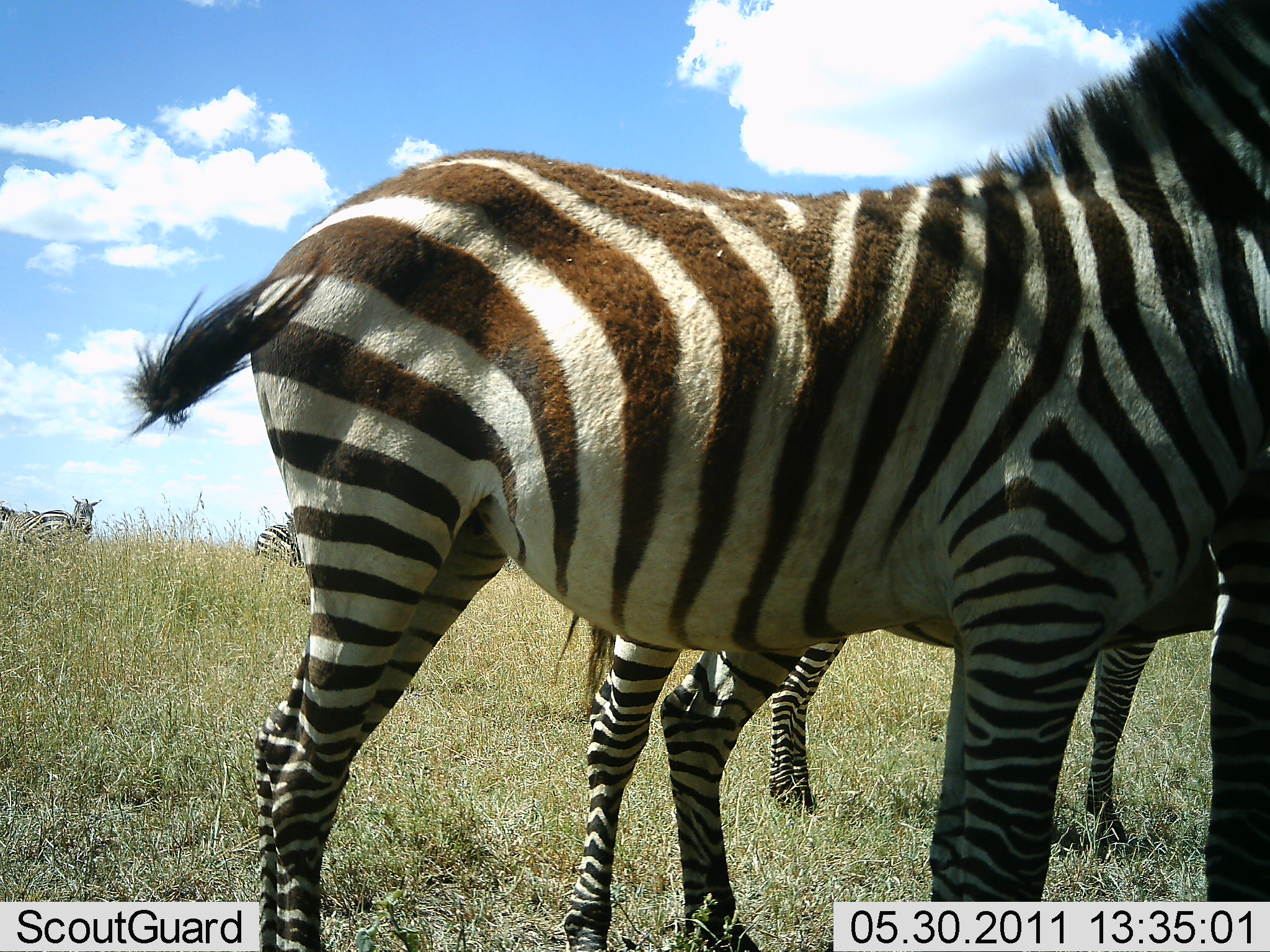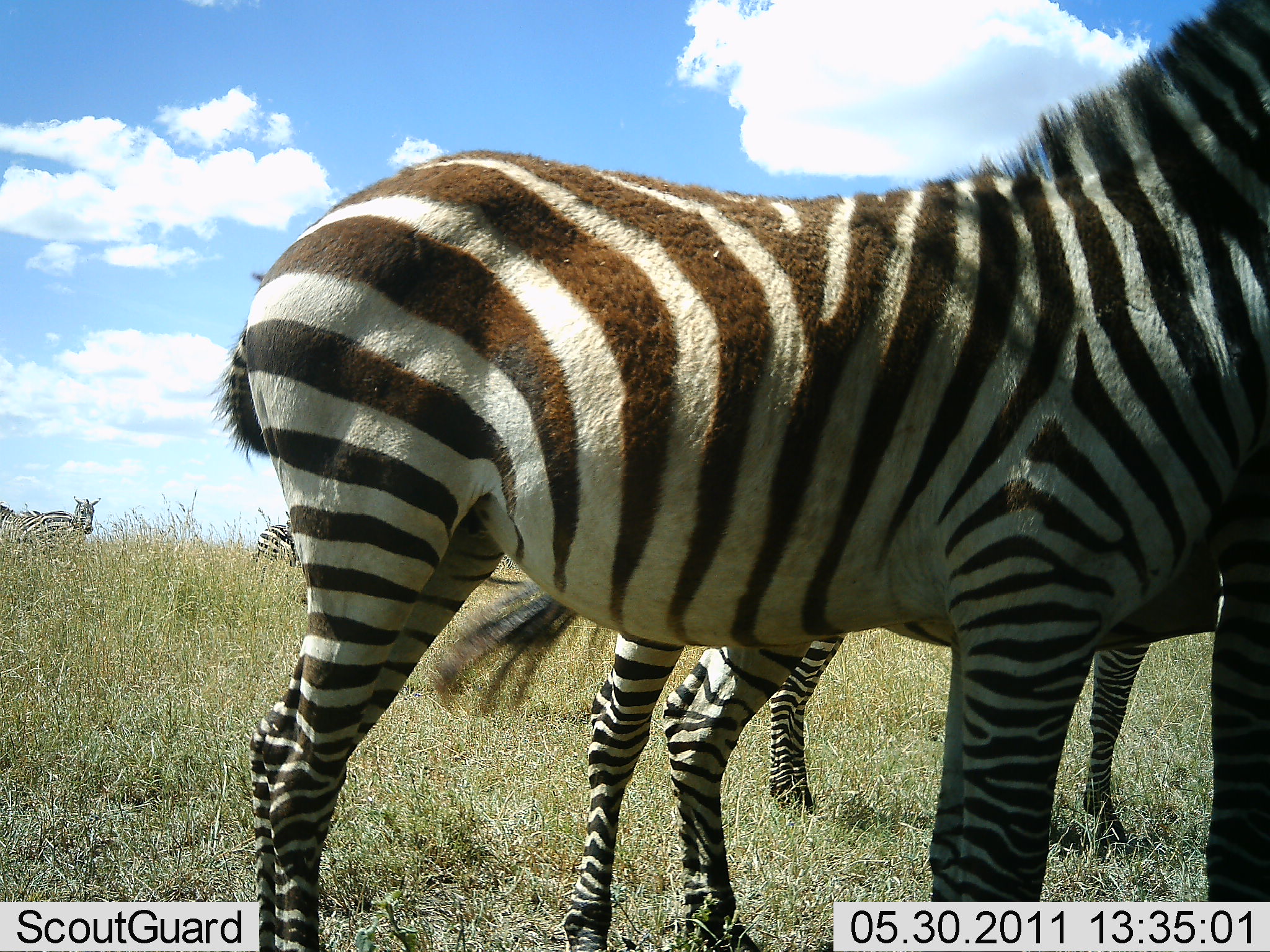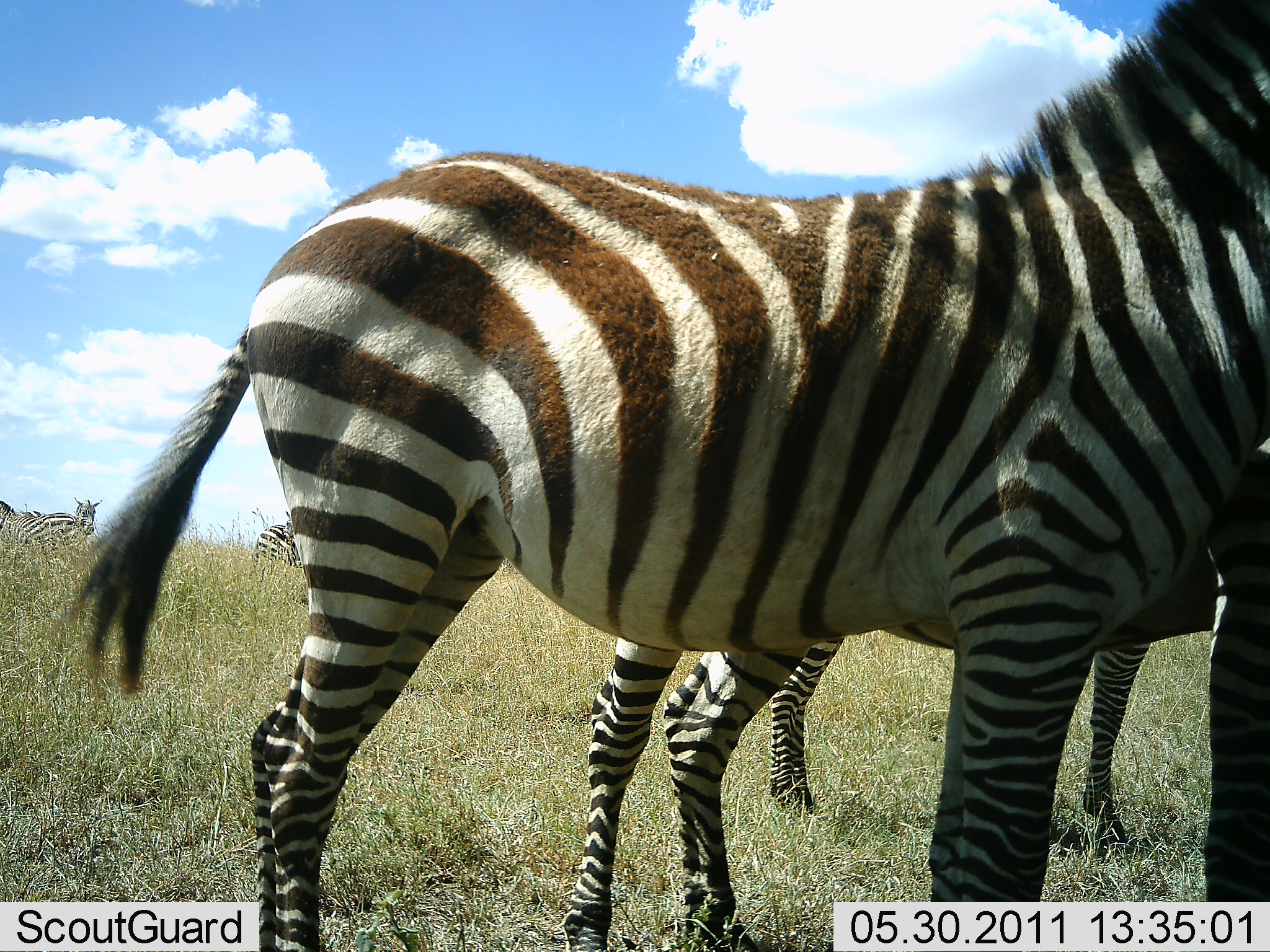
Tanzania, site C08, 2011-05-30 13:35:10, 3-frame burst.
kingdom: Animalia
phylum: Chordata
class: Mammalia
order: Perissodactyla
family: Equidae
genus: Equus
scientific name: Equus quagga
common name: plains zebra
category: zebra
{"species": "zebra (plains zebra) (Equus quagga)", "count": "6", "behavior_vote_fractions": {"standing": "100%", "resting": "8%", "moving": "0%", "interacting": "8%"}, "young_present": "8%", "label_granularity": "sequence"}